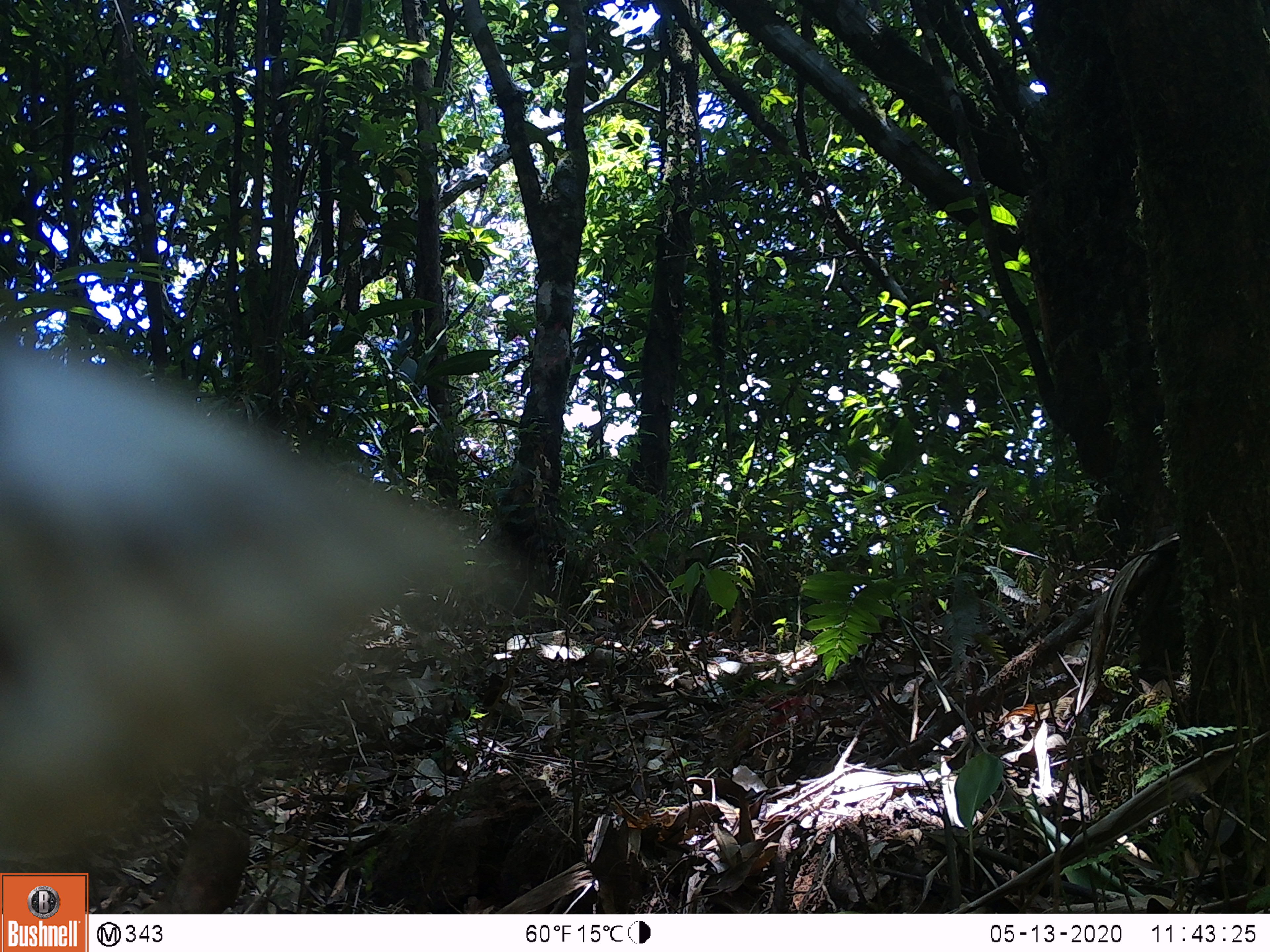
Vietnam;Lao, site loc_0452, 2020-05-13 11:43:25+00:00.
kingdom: Animalia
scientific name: Animalia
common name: animal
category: unidentified animal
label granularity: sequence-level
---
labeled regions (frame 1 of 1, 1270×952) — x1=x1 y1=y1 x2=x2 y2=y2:
unidentified animal: x1=0 y1=292 x2=533 y2=870